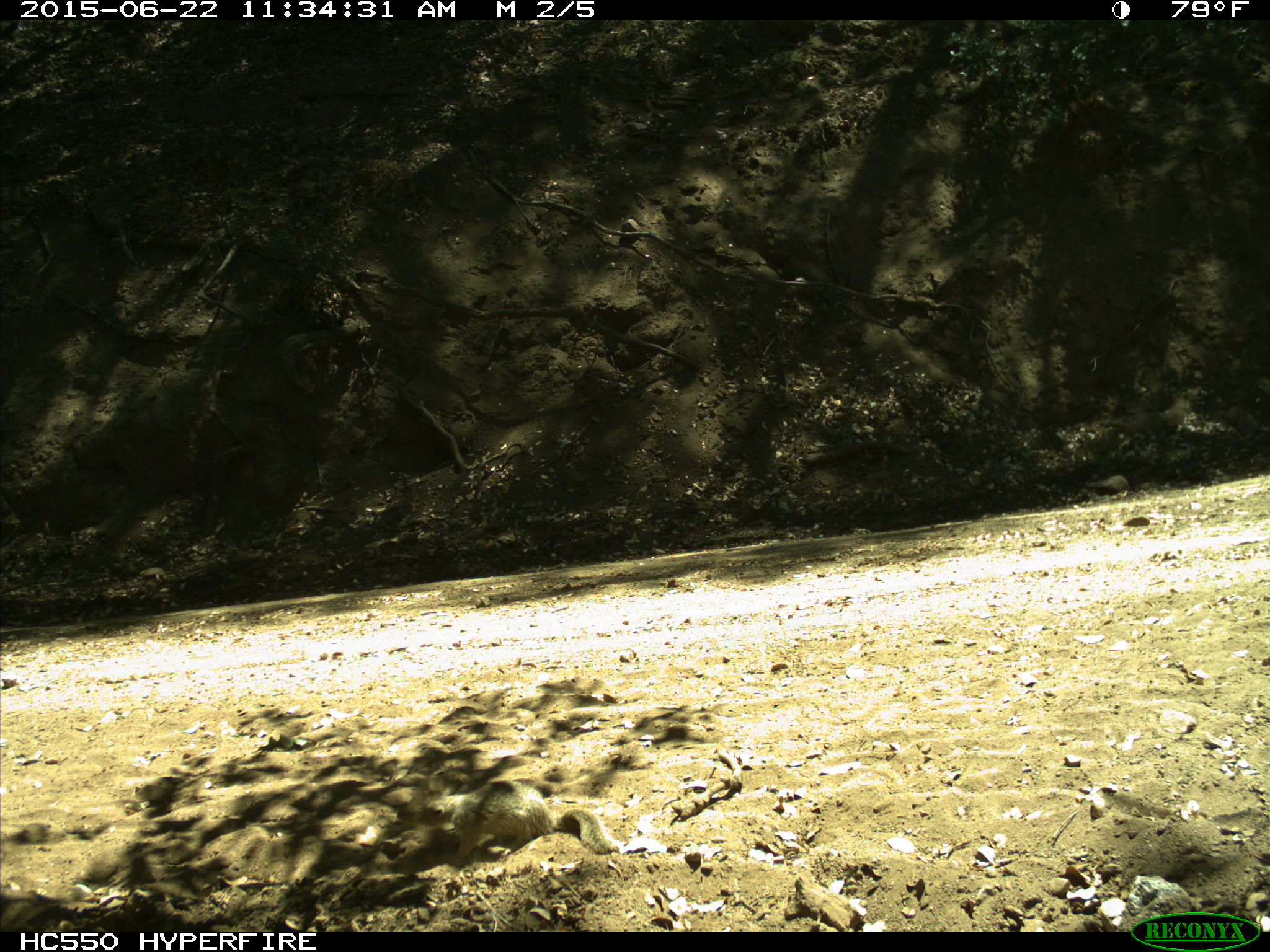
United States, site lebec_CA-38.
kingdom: Animalia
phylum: Chordata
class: Mammalia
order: Rodentia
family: Sciuridae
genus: Otospermophilus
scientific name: Otospermophilus beecheyi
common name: california ground squirrel